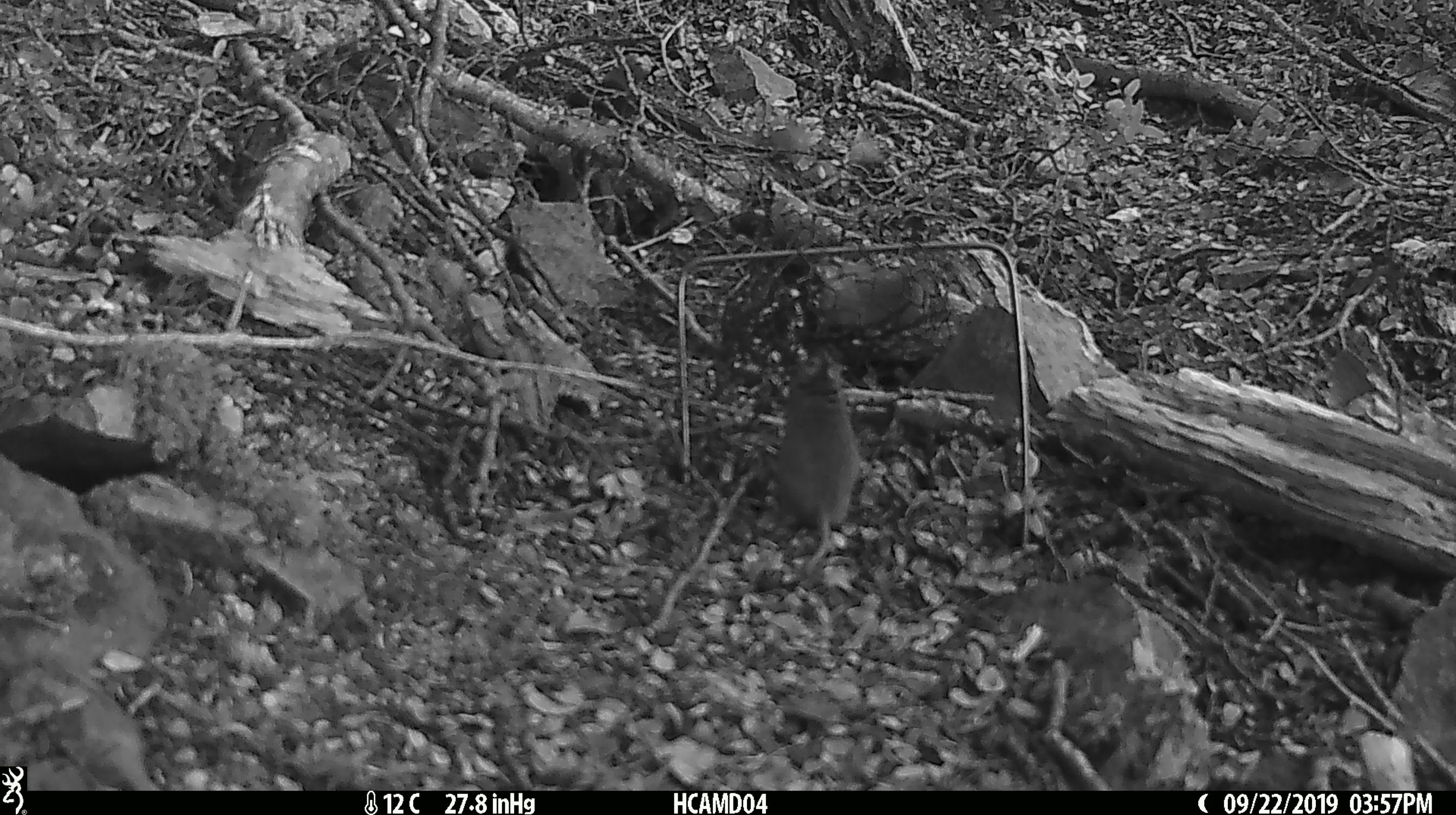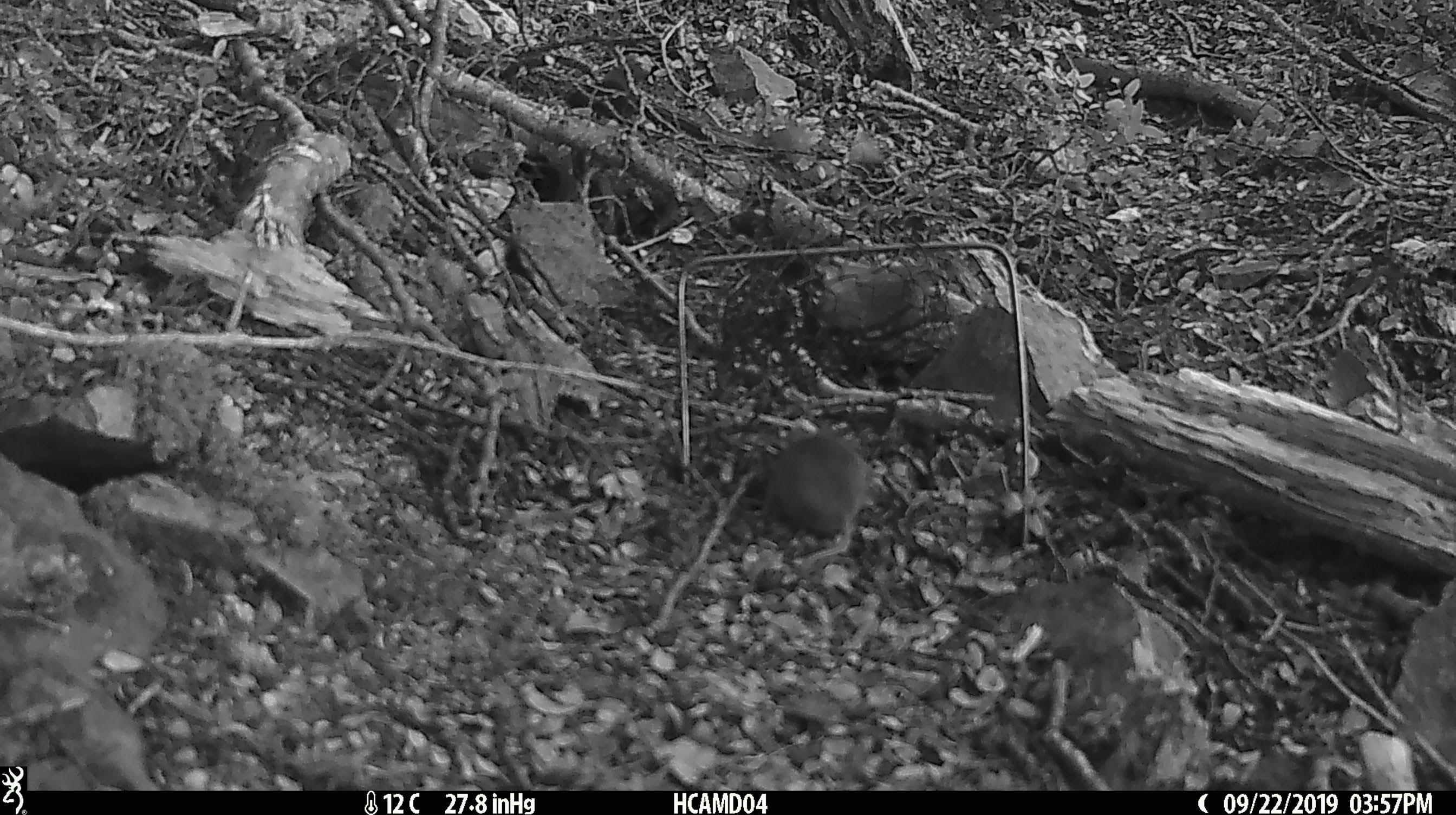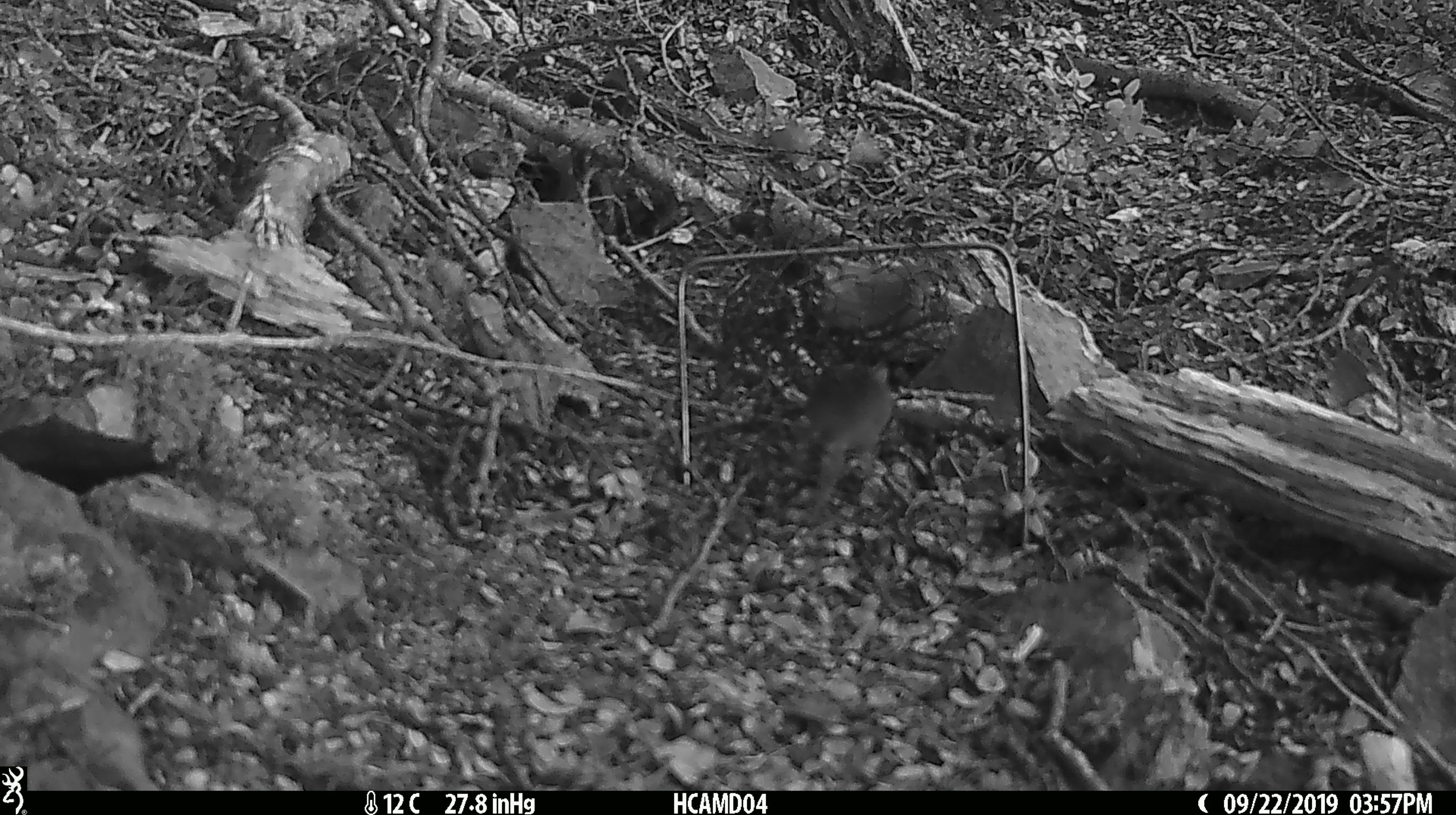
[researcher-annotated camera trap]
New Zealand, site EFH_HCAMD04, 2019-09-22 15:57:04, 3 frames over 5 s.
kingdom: Animalia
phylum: Chordata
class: Mammalia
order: Rodentia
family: Muridae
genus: Mus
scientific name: Mus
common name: mouse